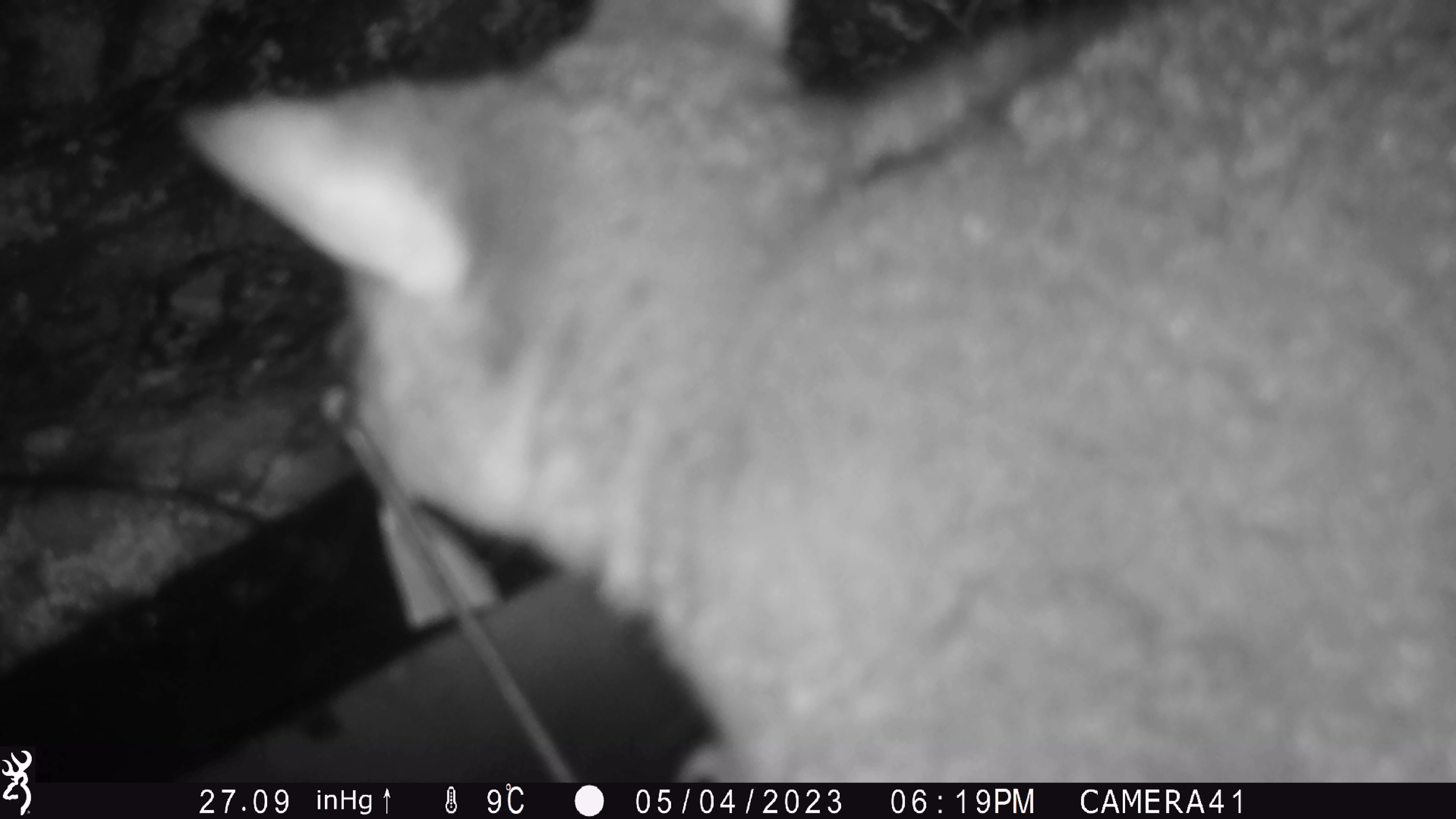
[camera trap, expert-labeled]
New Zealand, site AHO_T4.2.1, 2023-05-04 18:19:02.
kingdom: Animalia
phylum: Chordata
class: Mammalia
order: Carnivora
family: Mustelidae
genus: Mustela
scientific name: Mustela erminea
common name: stoat